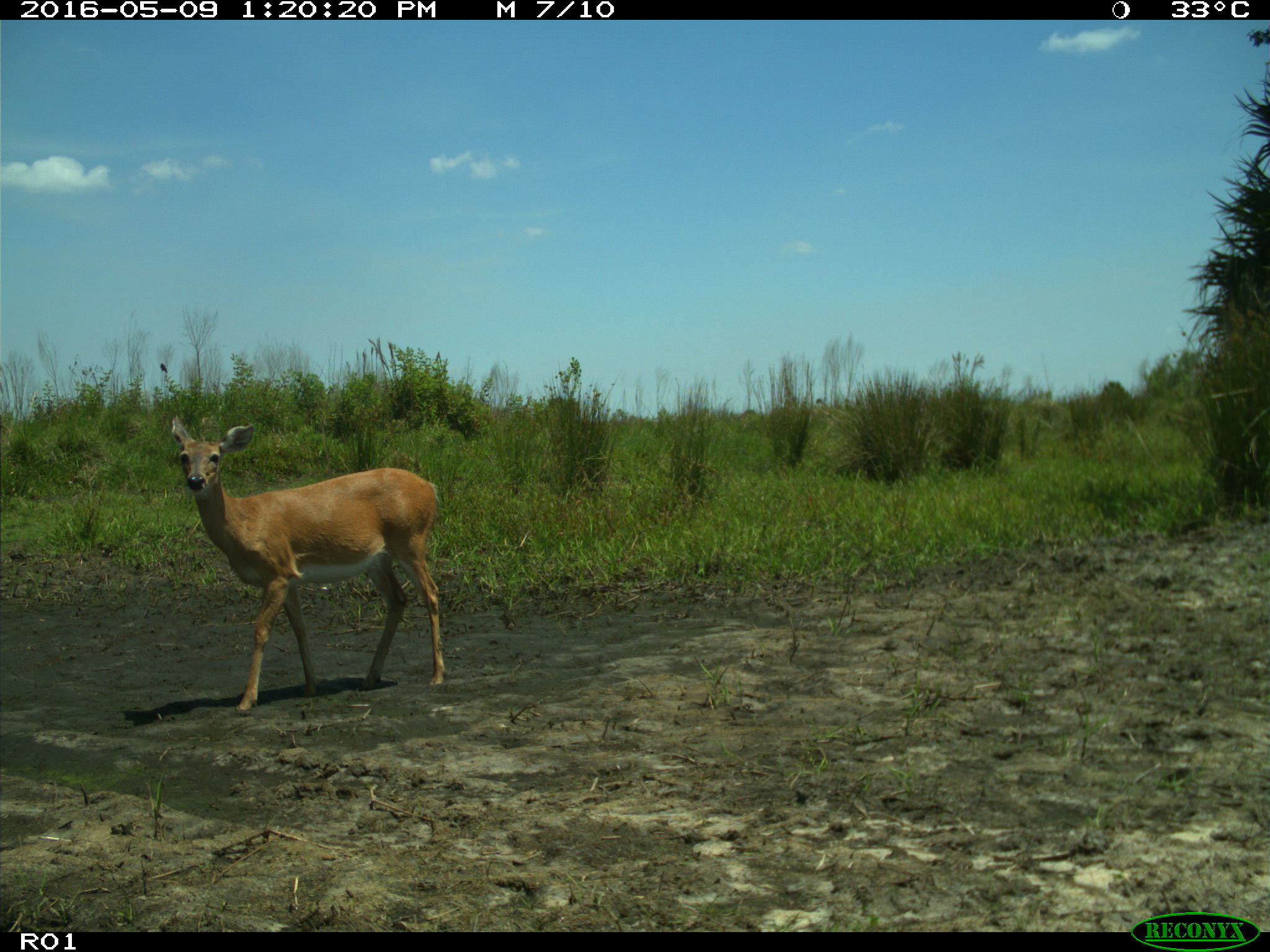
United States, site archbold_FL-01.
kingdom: Animalia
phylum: Chordata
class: Mammalia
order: Artiodactyla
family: Cervidae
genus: Odocoileus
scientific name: Odocoileus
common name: deer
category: unidentified deer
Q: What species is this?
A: Unidentified deer (deer) (Odocoileus).